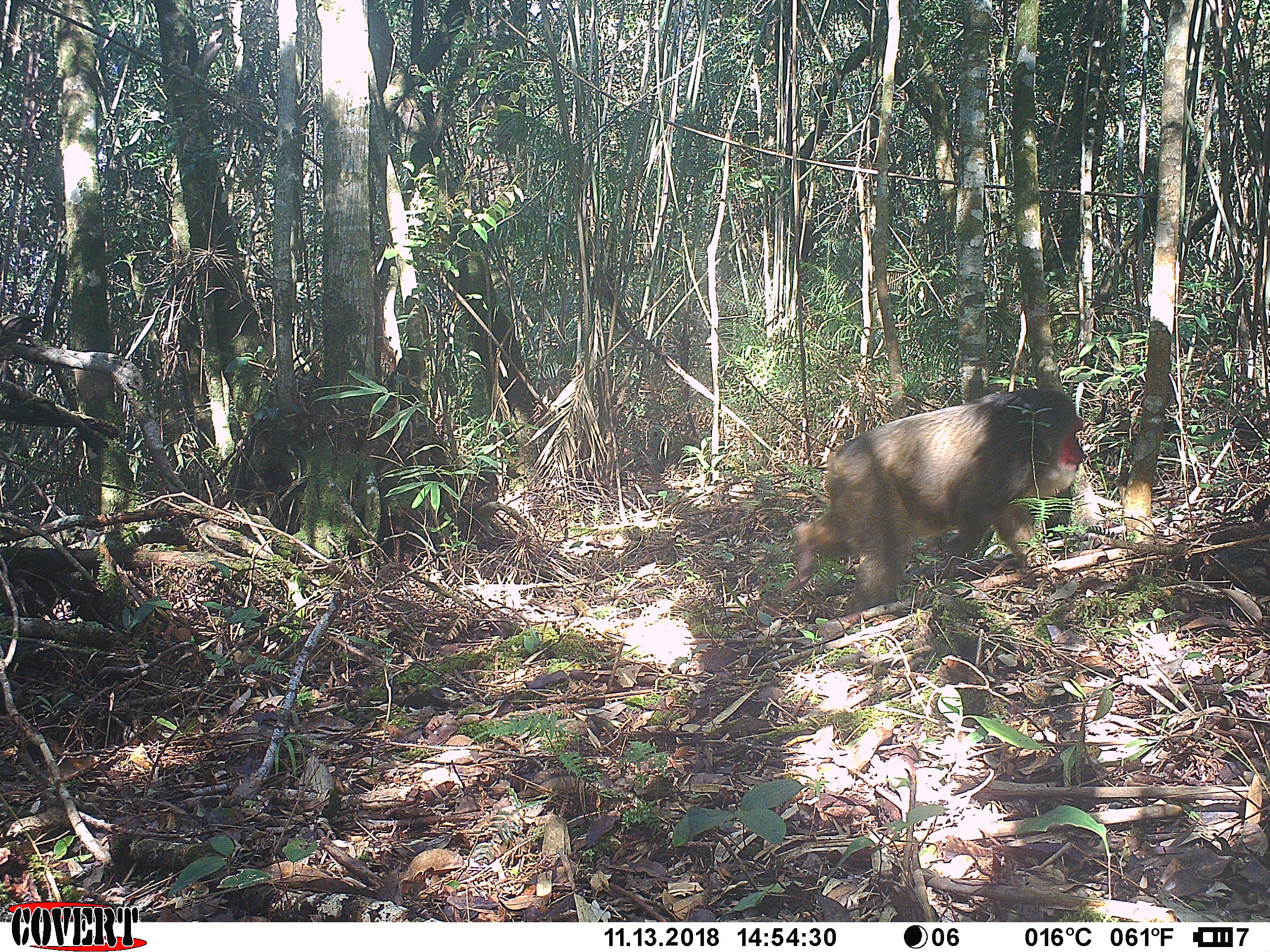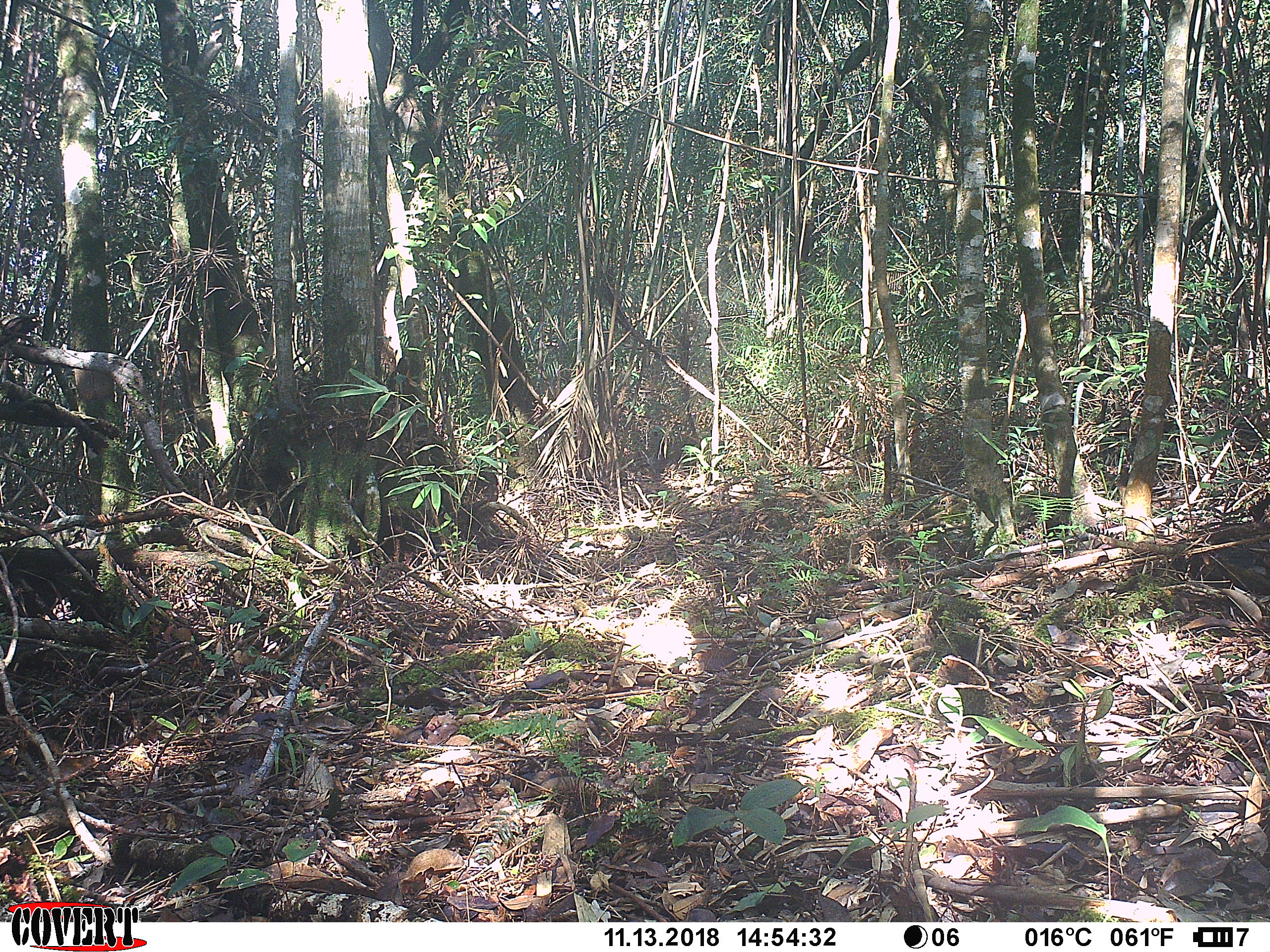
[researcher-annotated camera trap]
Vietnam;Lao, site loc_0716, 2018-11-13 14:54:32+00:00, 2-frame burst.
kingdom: Animalia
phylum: Chordata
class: Mammalia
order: Primates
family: Cercopithecidae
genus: Macaca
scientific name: Macaca arctoides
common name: stump-tailed macaque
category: stump tailed macaque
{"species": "stump tailed macaque (stump-tailed macaque) (Macaca arctoides)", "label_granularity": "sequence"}